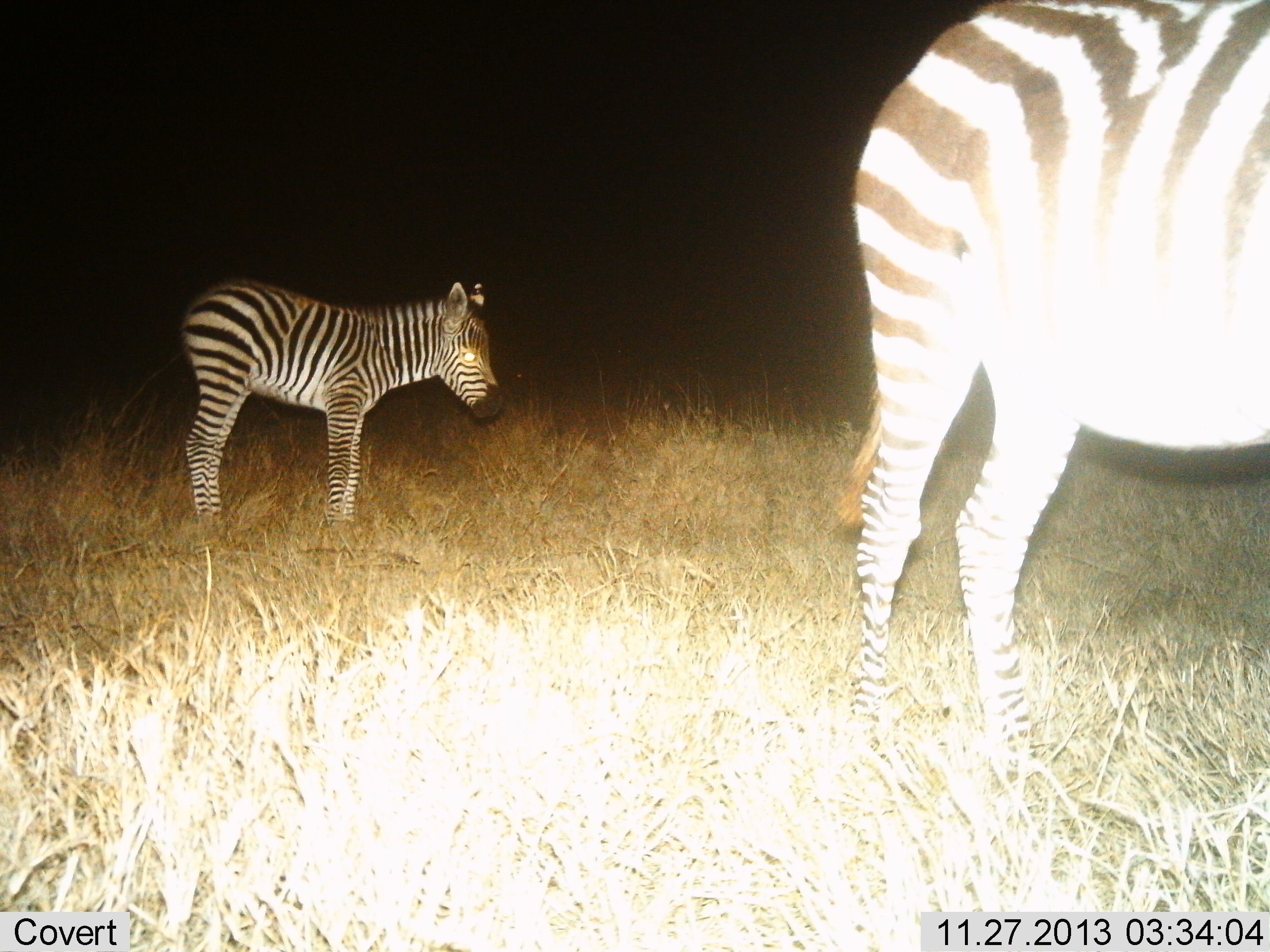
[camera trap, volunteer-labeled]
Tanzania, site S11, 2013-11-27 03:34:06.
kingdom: Animalia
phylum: Chordata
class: Mammalia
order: Perissodactyla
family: Equidae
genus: Equus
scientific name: Equus quagga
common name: plains zebra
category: zebra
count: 2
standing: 90%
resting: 0%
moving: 20%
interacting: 0%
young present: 70%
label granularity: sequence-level